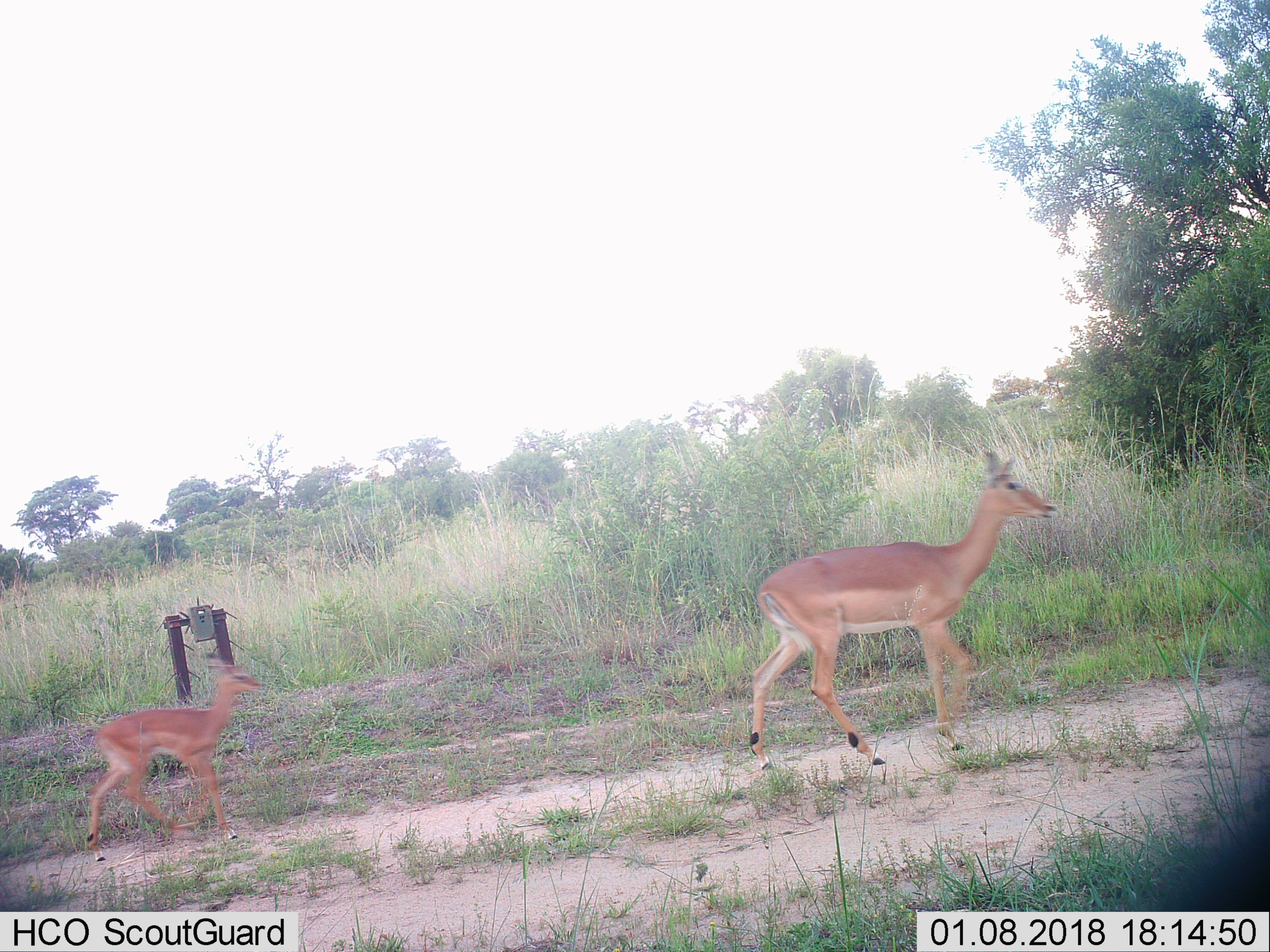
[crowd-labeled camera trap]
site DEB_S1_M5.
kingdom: Animalia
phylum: Chordata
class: Mammalia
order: Artiodactyla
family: Bovidae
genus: Aepyceros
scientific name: Aepyceros melampus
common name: impala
Impala (Aepyceros melampus), count 2. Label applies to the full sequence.